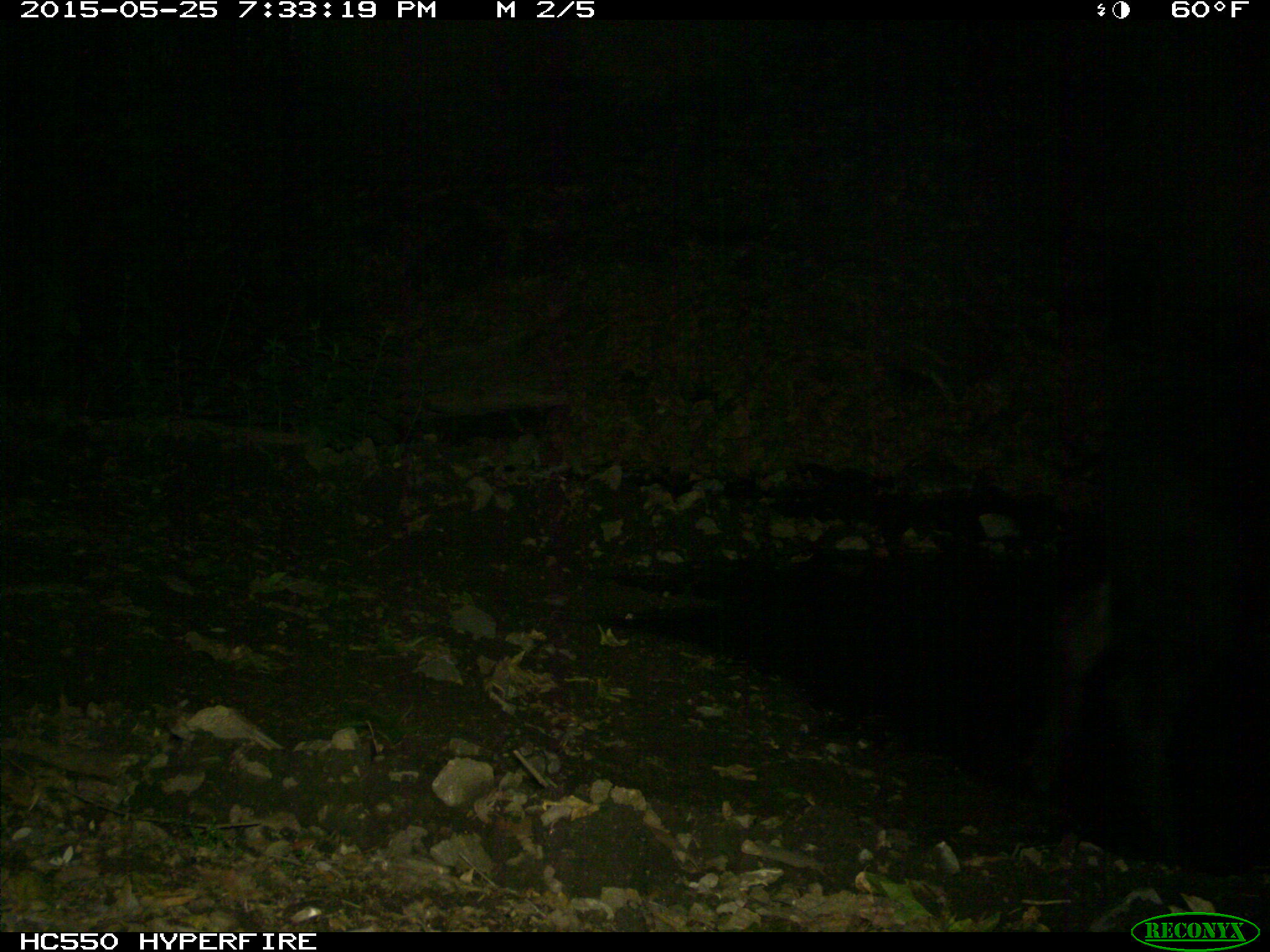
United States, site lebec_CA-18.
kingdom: Animalia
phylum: Chordata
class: Mammalia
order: Artiodactyla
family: Bovidae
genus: Bos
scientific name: Bos taurus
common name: domestic cow